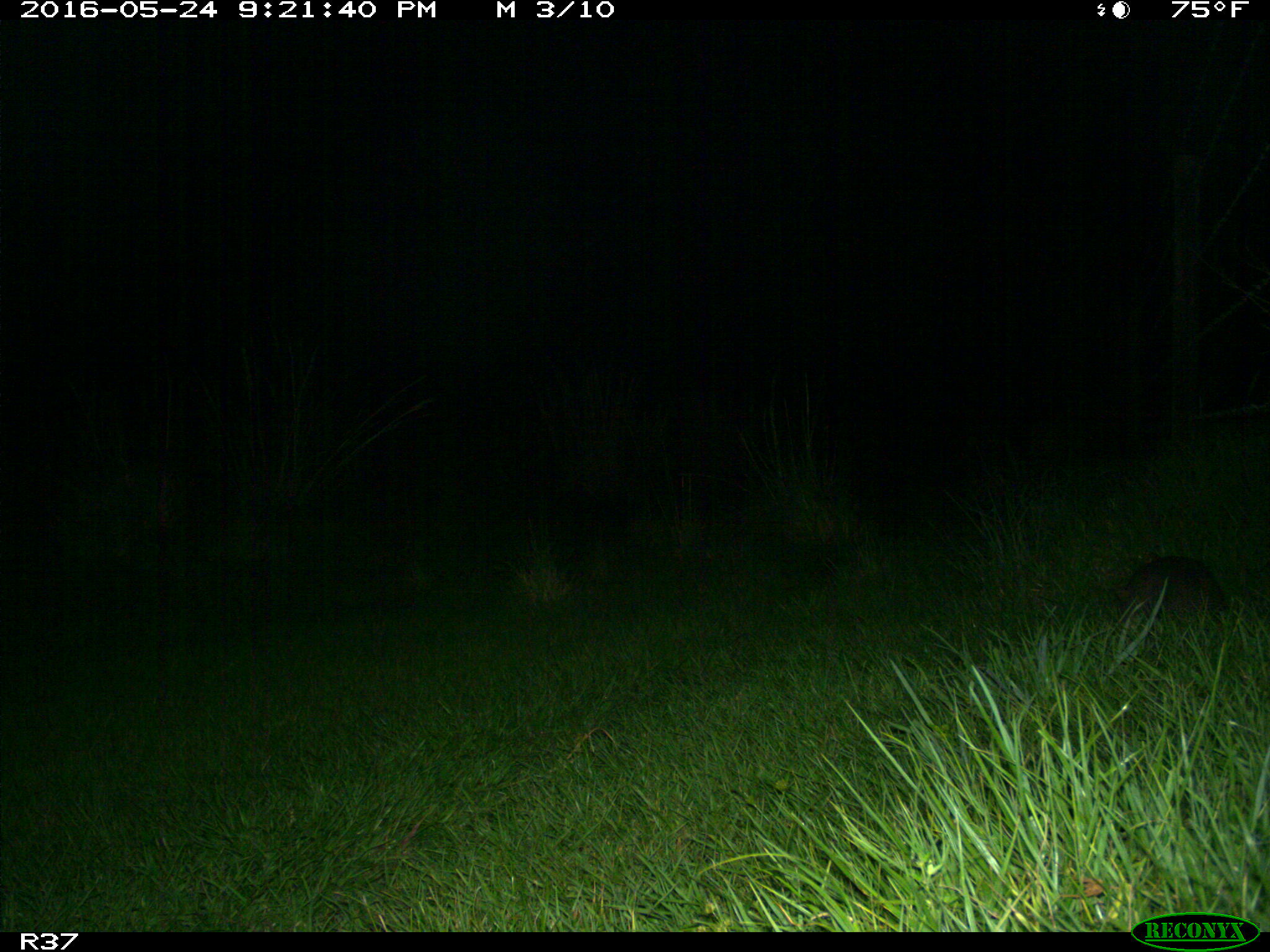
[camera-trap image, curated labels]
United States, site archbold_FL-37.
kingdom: Animalia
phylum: Chordata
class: Mammalia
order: Cingulata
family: Dasypodidae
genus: Dasypus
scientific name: Dasypus novemcinctus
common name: nine-banded armadillo